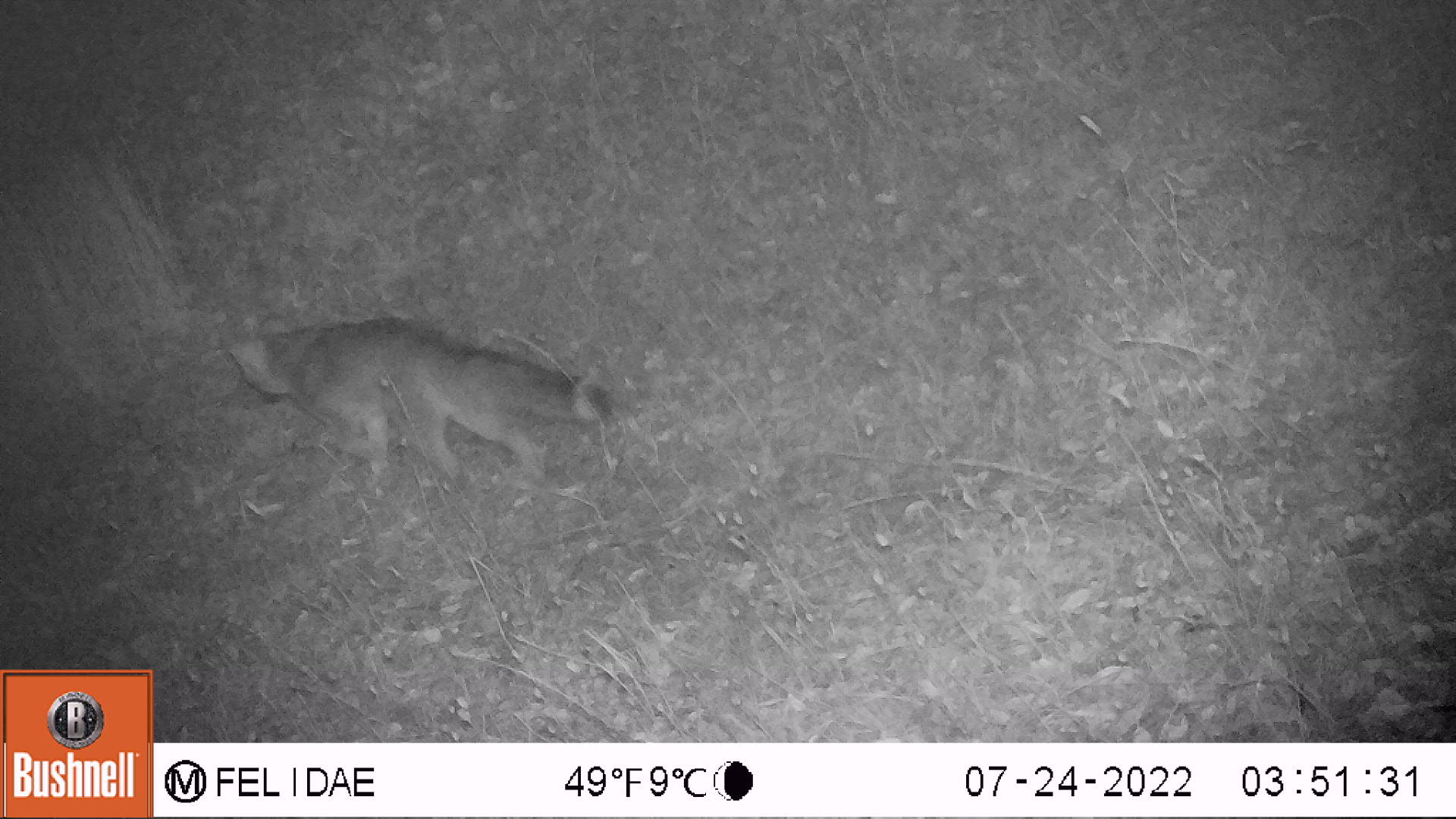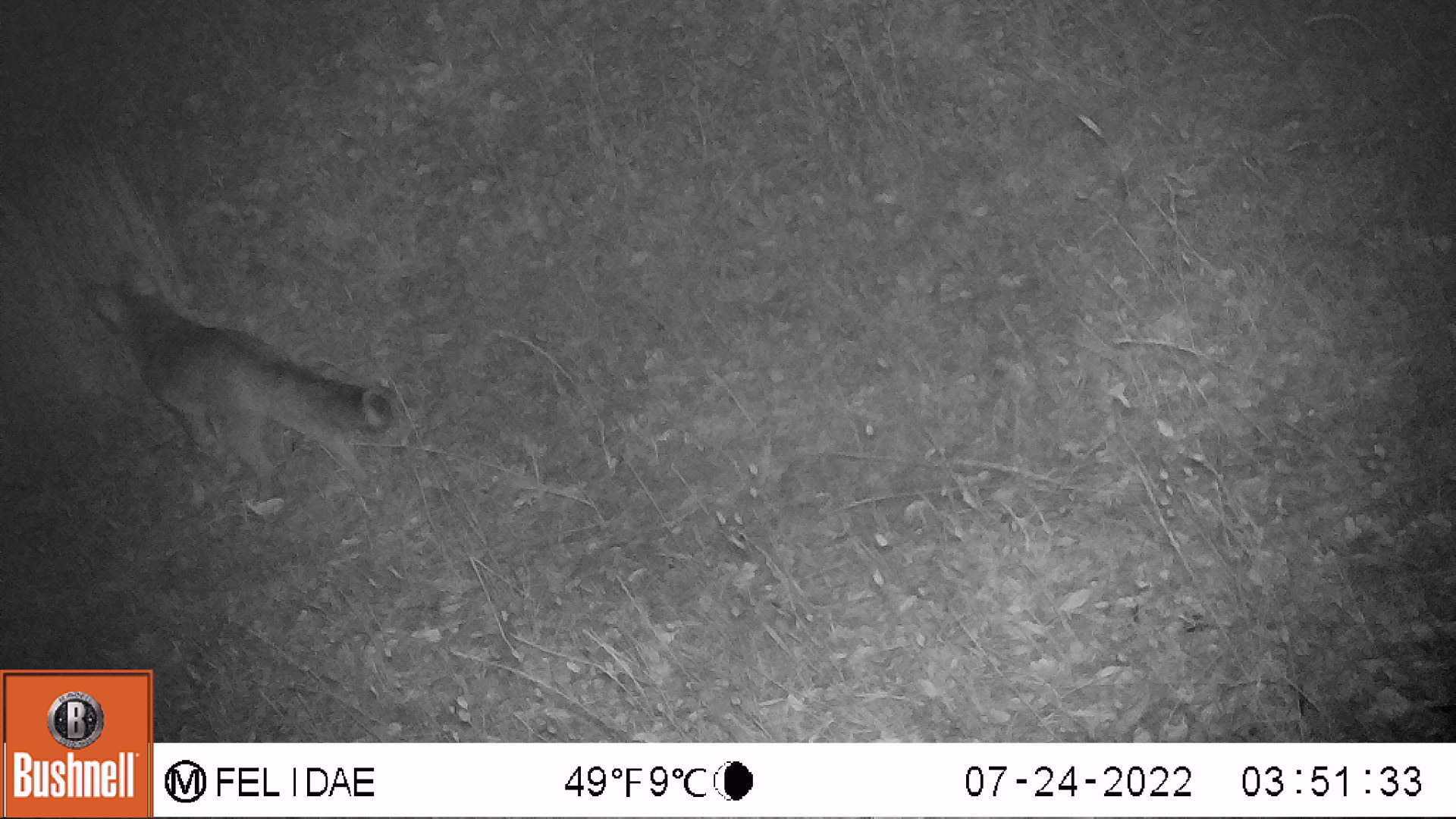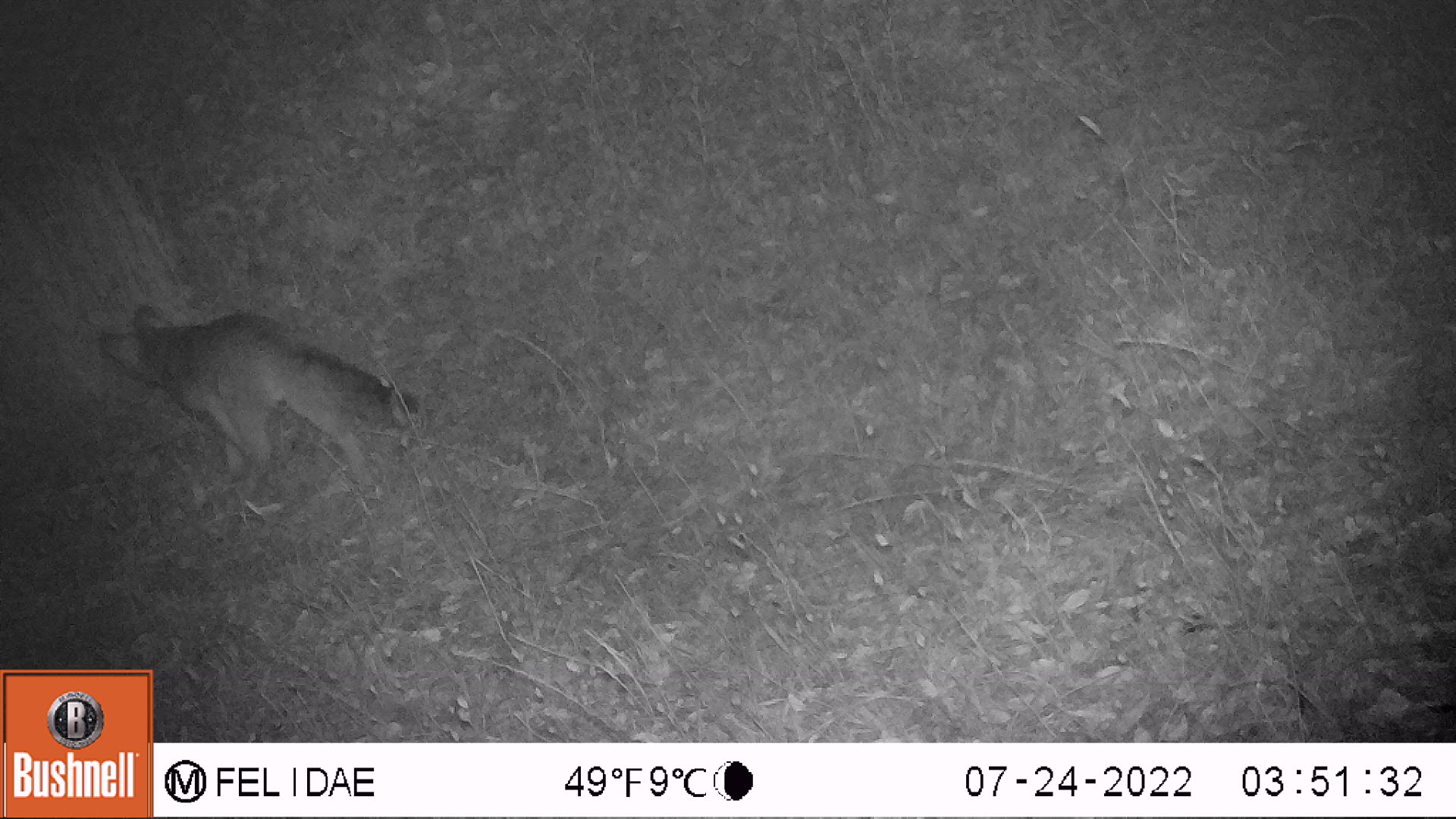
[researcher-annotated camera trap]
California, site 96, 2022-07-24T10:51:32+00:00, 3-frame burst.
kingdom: Animalia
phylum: Chordata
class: Mammalia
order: Carnivora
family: Canidae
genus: Urocyon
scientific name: Urocyon cinereoargenteus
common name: gray fox